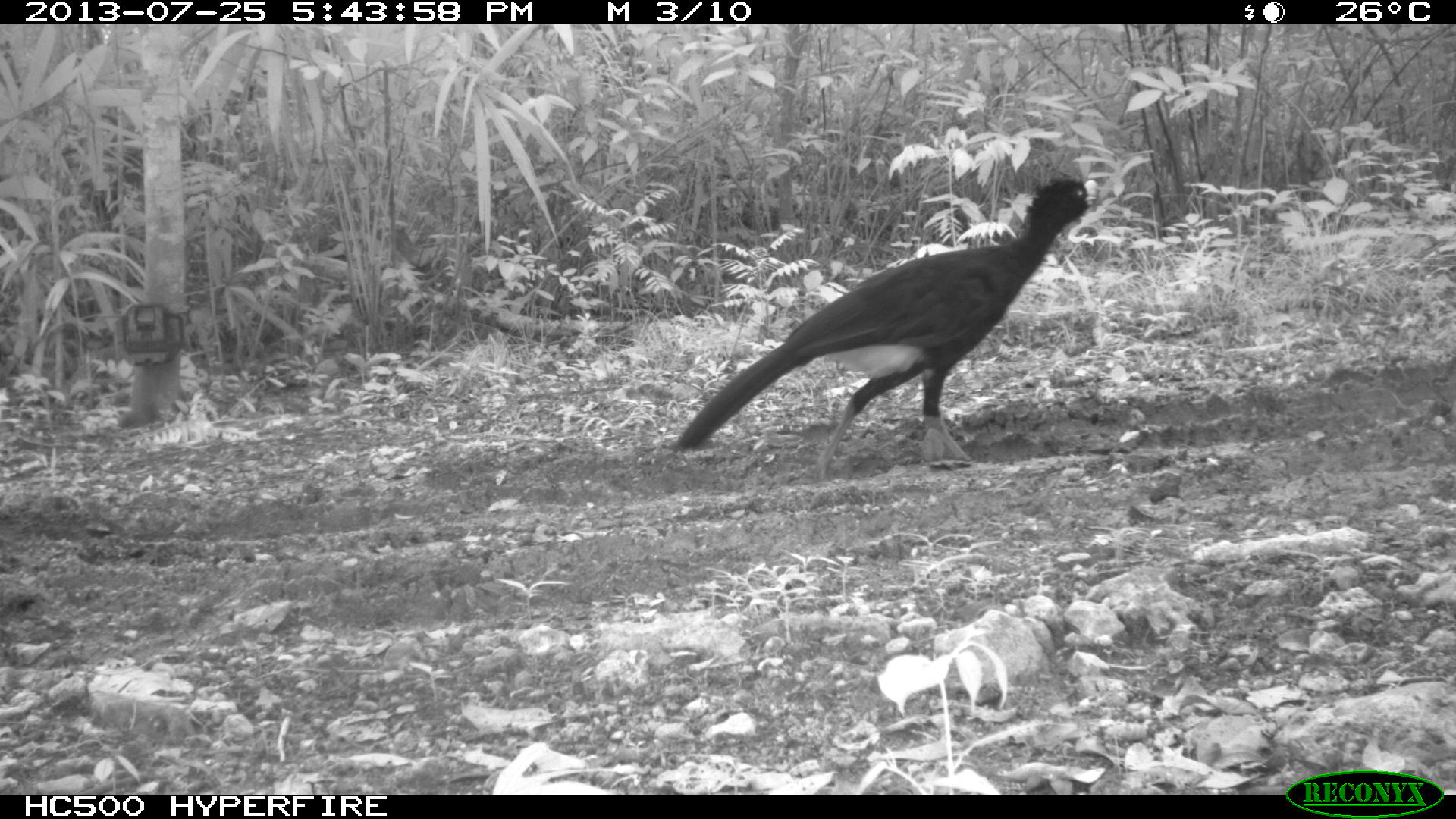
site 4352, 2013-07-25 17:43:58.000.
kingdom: Animalia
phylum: Chordata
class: Aves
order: Galliformes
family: Cracidae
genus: Crax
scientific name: Crax rubra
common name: great curassow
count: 1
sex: male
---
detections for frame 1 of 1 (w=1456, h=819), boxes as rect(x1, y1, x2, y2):
crax rubra: rect(669, 179, 1098, 482)